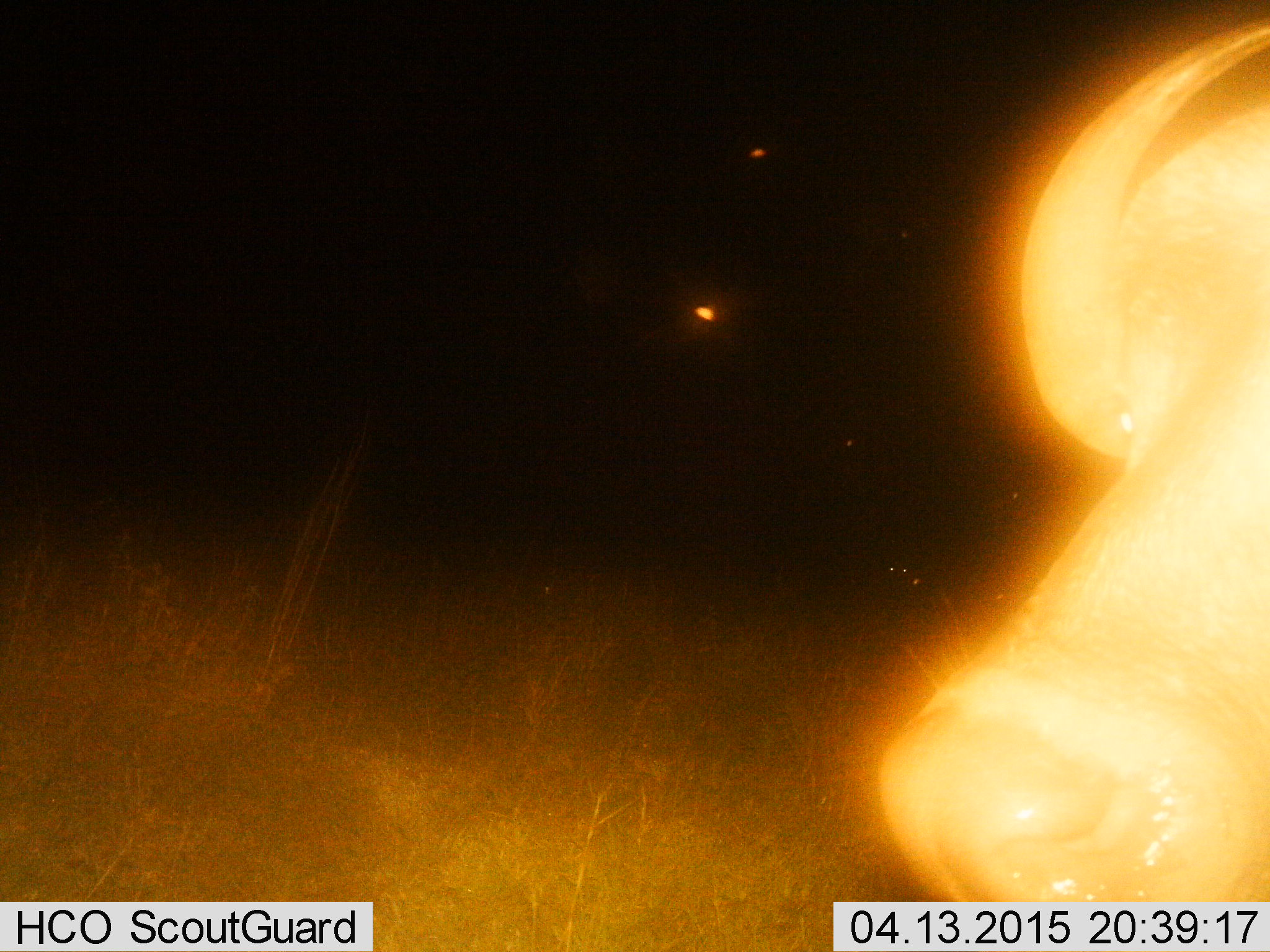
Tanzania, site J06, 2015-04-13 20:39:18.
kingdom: Animalia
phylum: Chordata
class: Mammalia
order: Artiodactyla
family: Bovidae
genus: Syncerus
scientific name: Syncerus caffer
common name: cape buffalo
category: buffalo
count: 1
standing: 50%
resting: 0%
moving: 30%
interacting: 20%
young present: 0%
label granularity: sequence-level